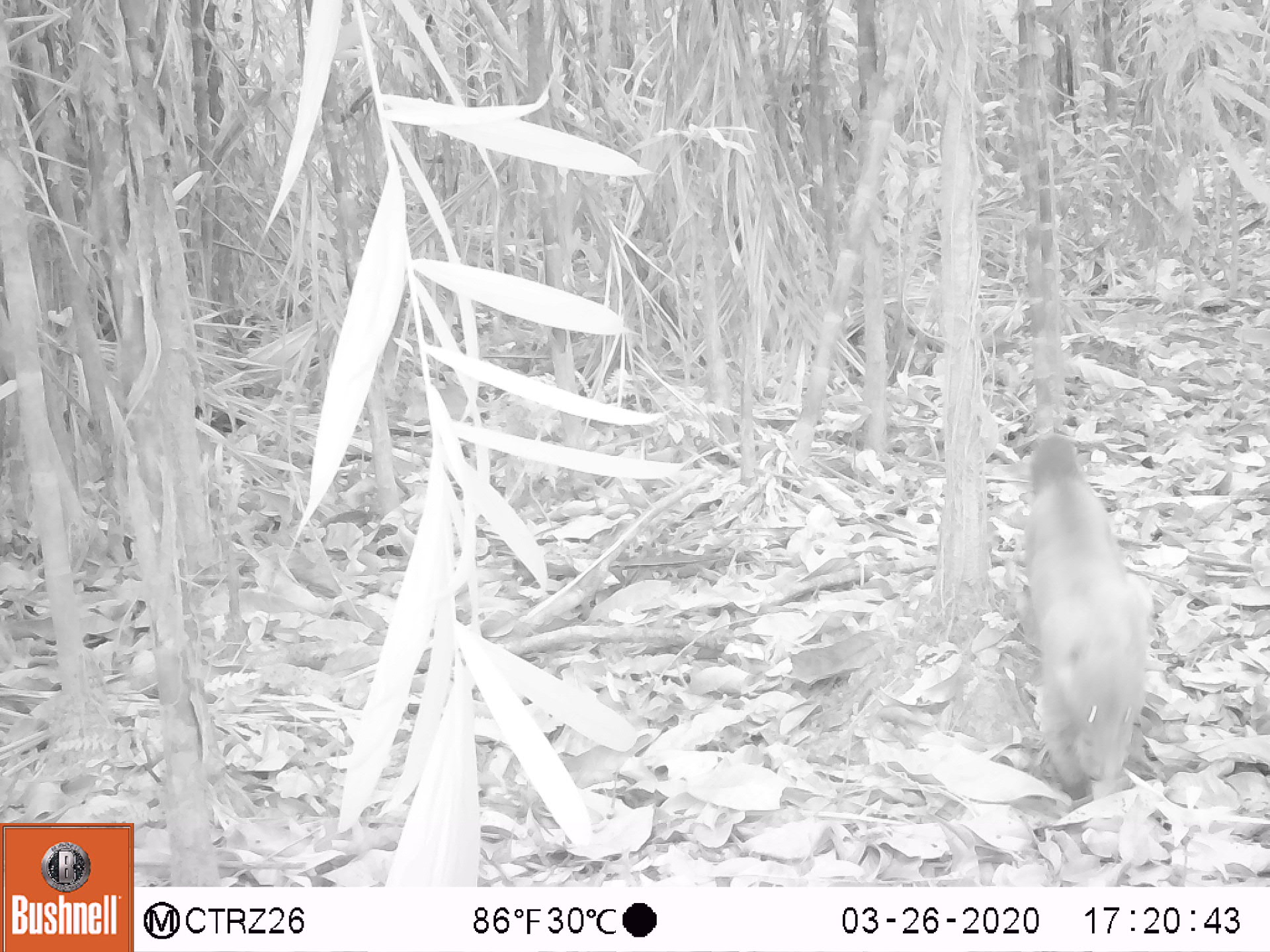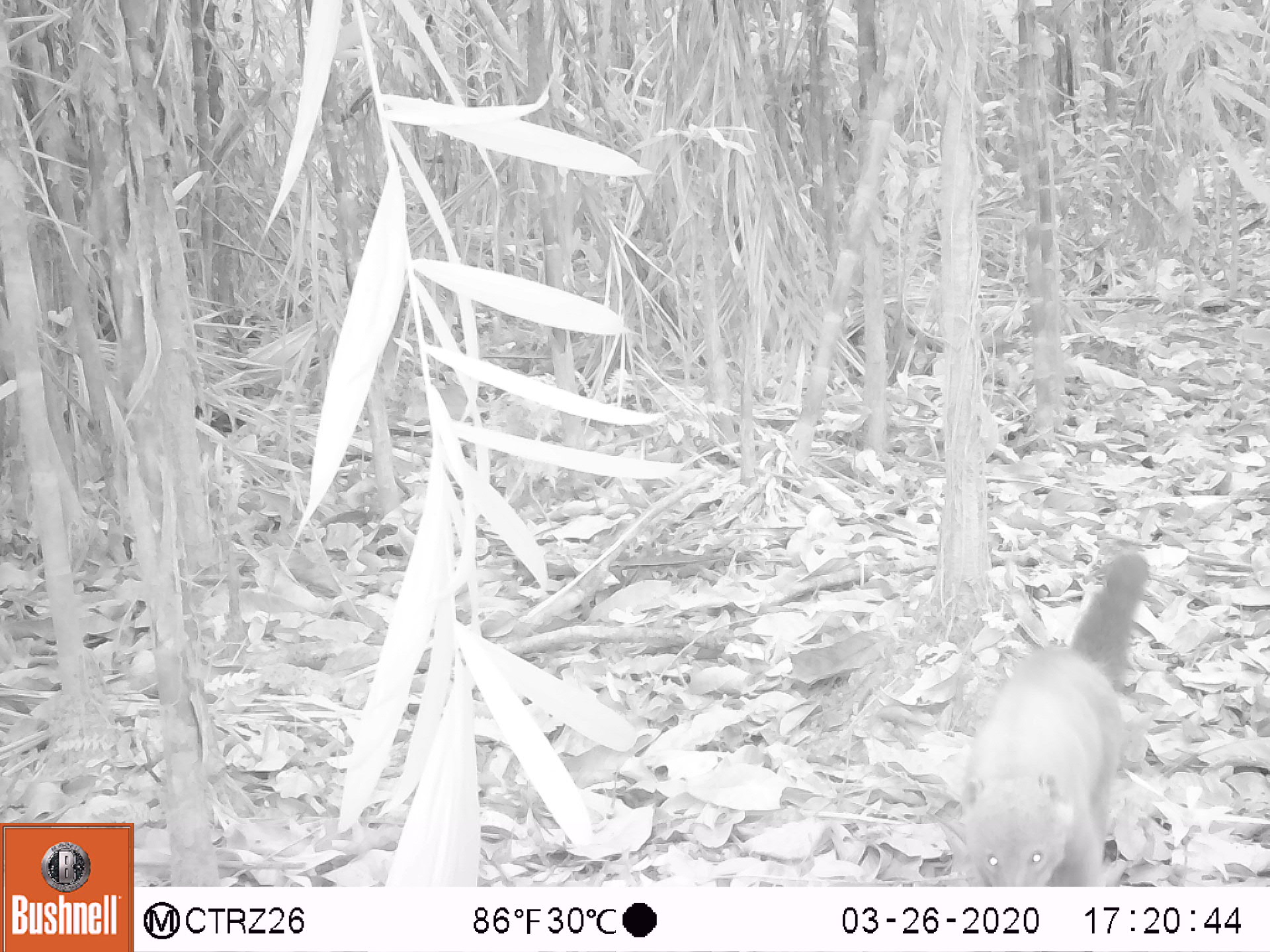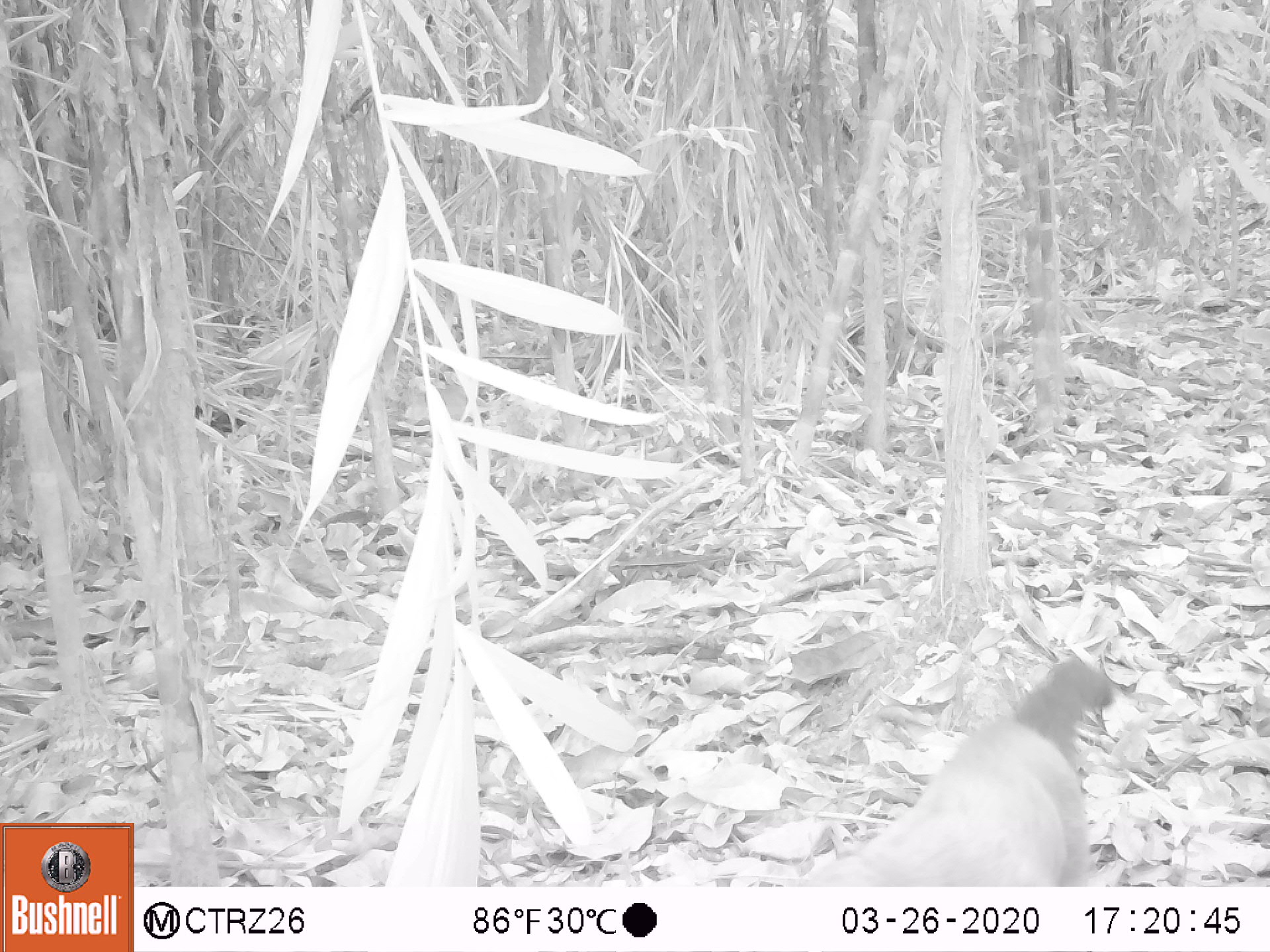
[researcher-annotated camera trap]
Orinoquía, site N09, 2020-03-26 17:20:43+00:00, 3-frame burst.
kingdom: Animalia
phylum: Chordata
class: Mammalia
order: Carnivora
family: Procyonidae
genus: Nasua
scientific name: Nasua nasua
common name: south american coati